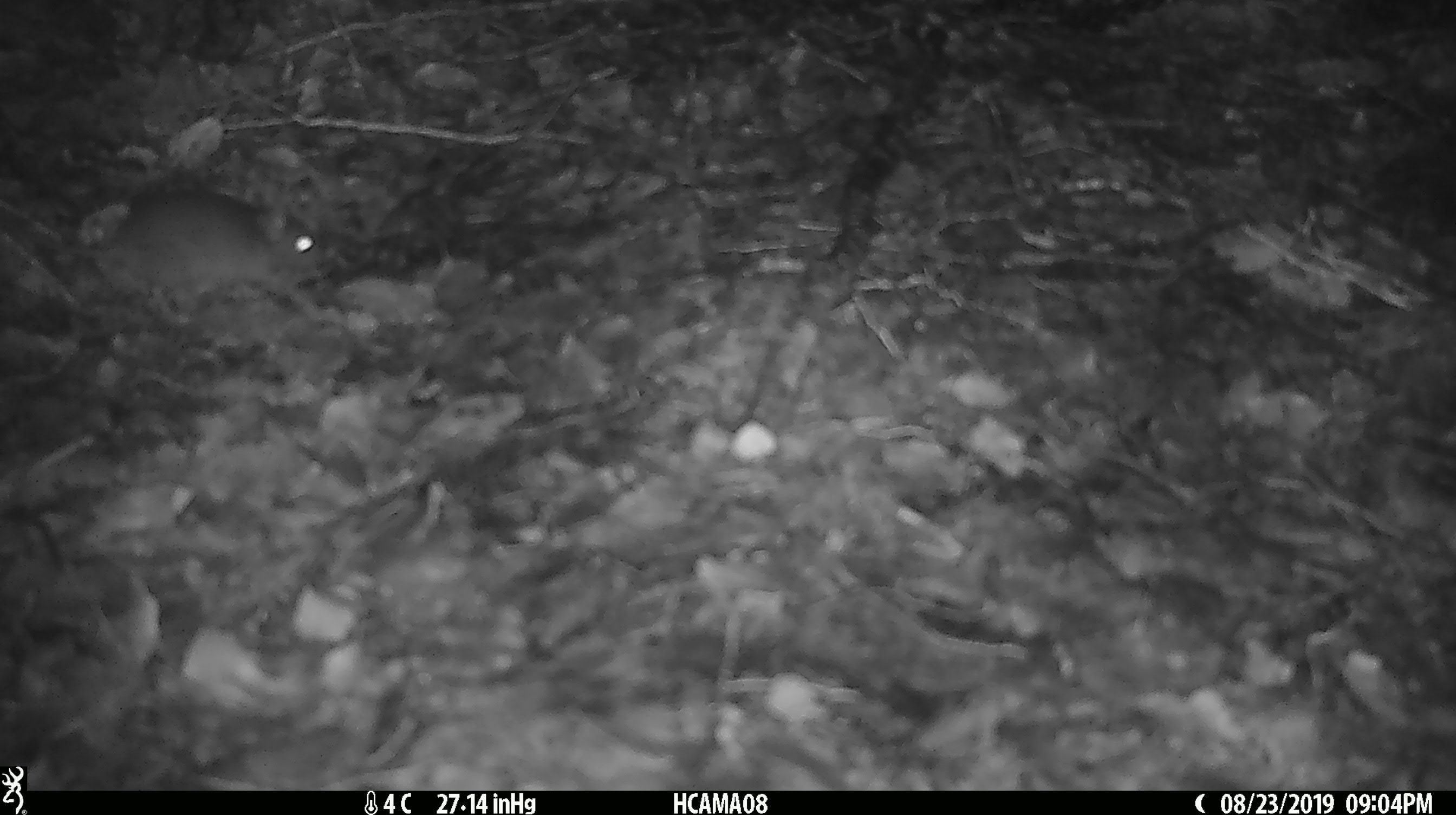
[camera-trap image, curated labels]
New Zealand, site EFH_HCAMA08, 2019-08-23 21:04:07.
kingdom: Animalia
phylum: Chordata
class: Mammalia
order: Rodentia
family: Muridae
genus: Mus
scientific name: Mus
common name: mouse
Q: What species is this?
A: Mouse (Mus).